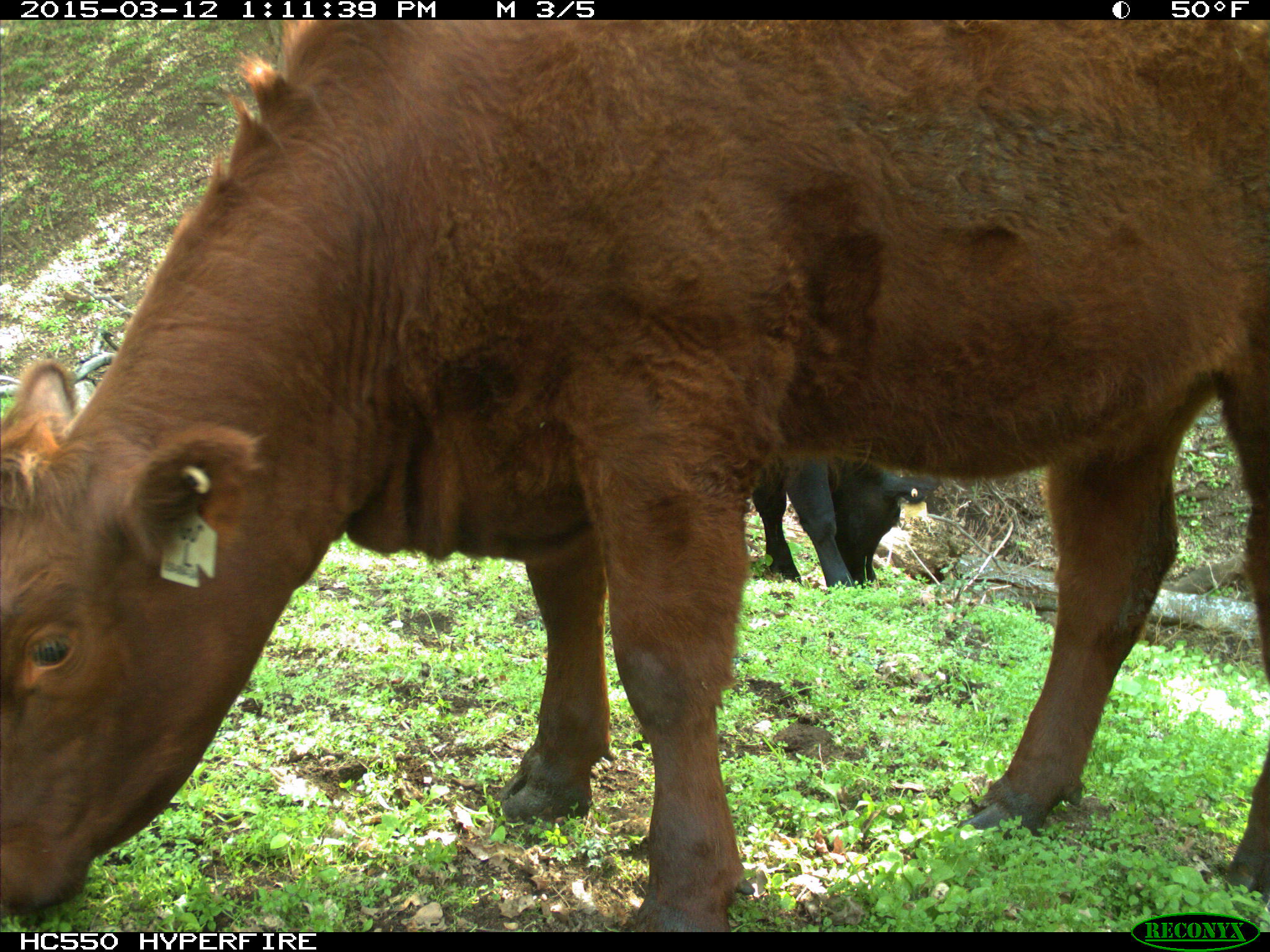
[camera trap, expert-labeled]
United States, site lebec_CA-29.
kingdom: Animalia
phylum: Chordata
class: Mammalia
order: Artiodactyla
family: Bovidae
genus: Bos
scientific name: Bos taurus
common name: domestic cow